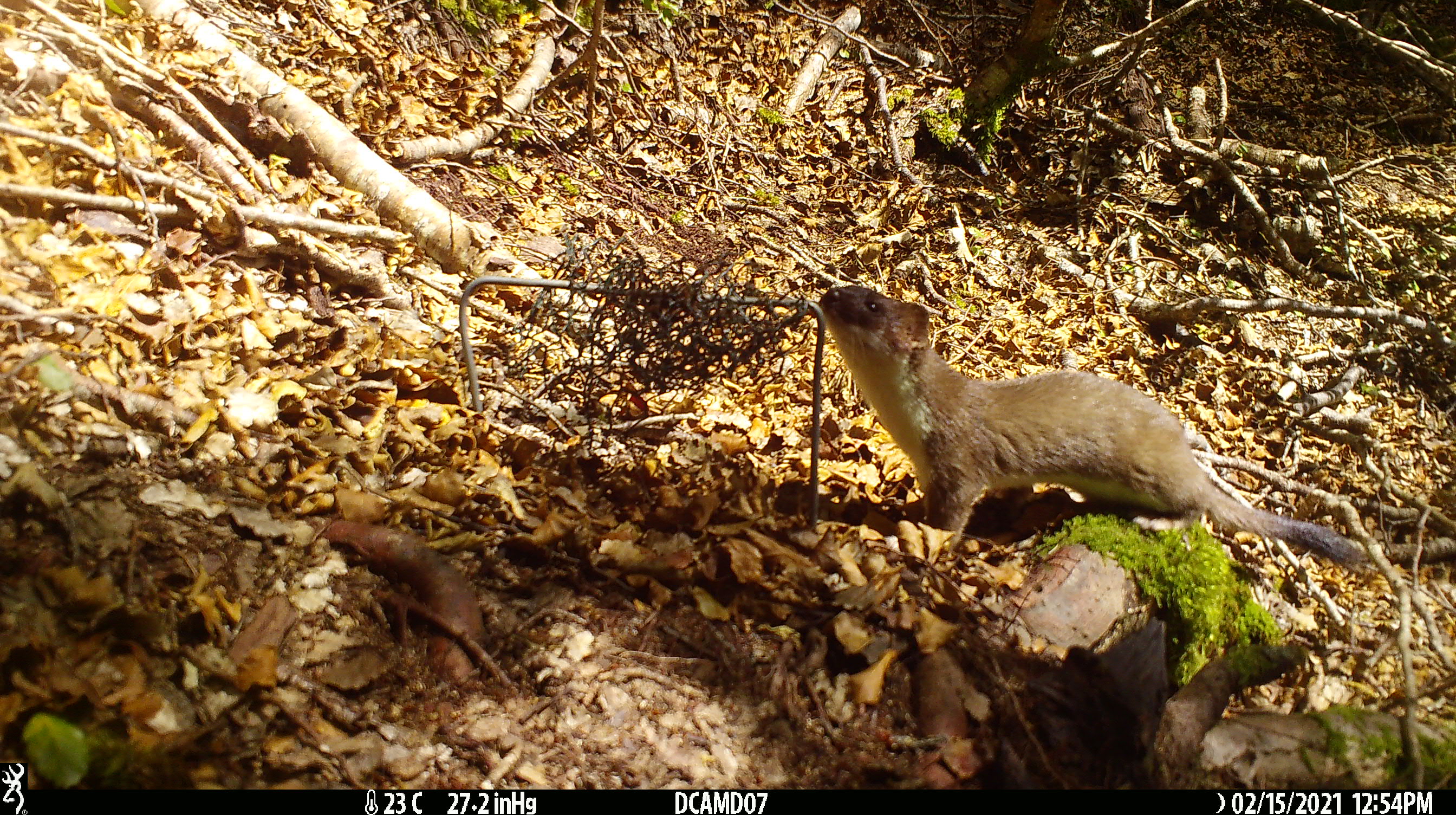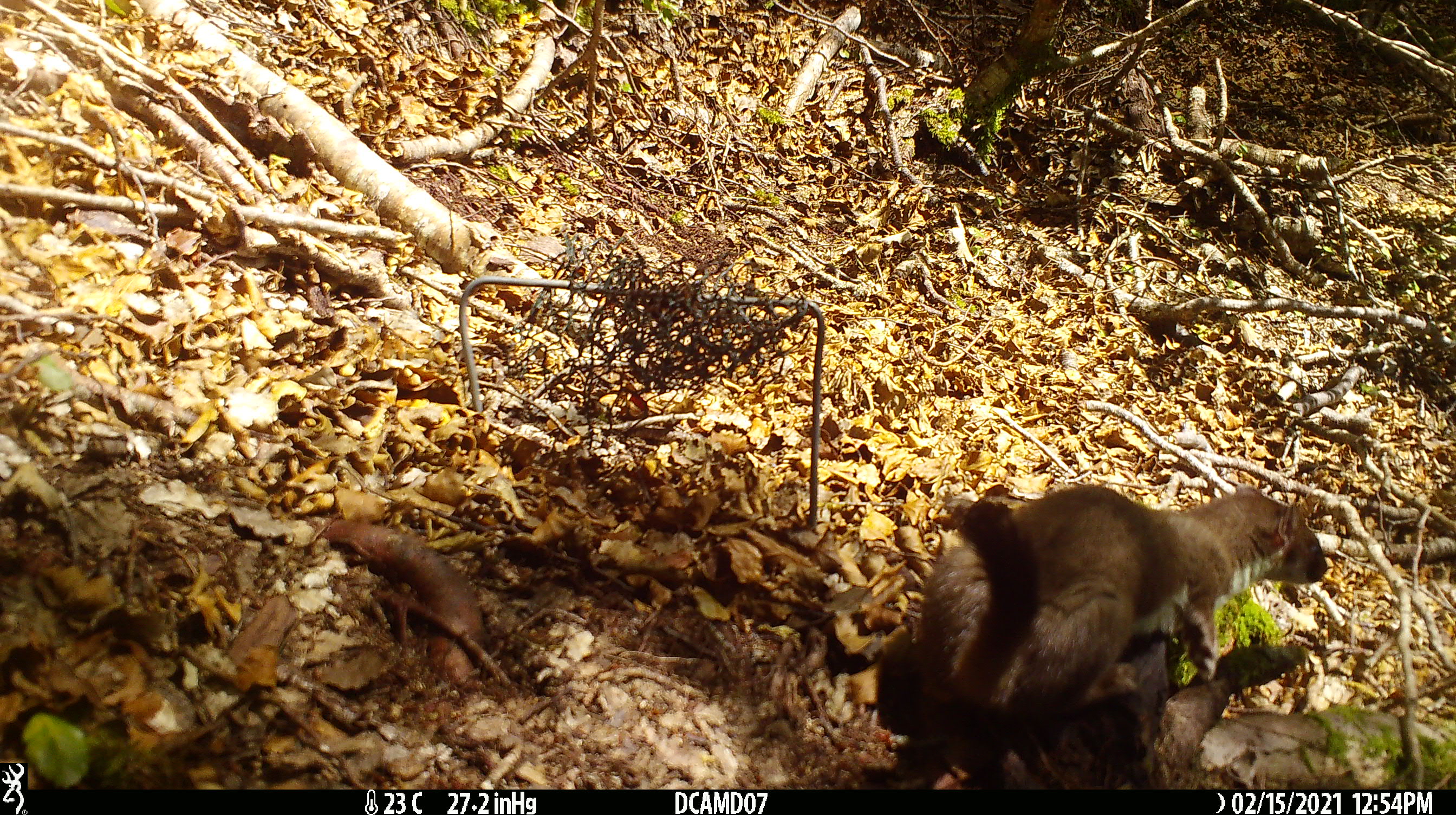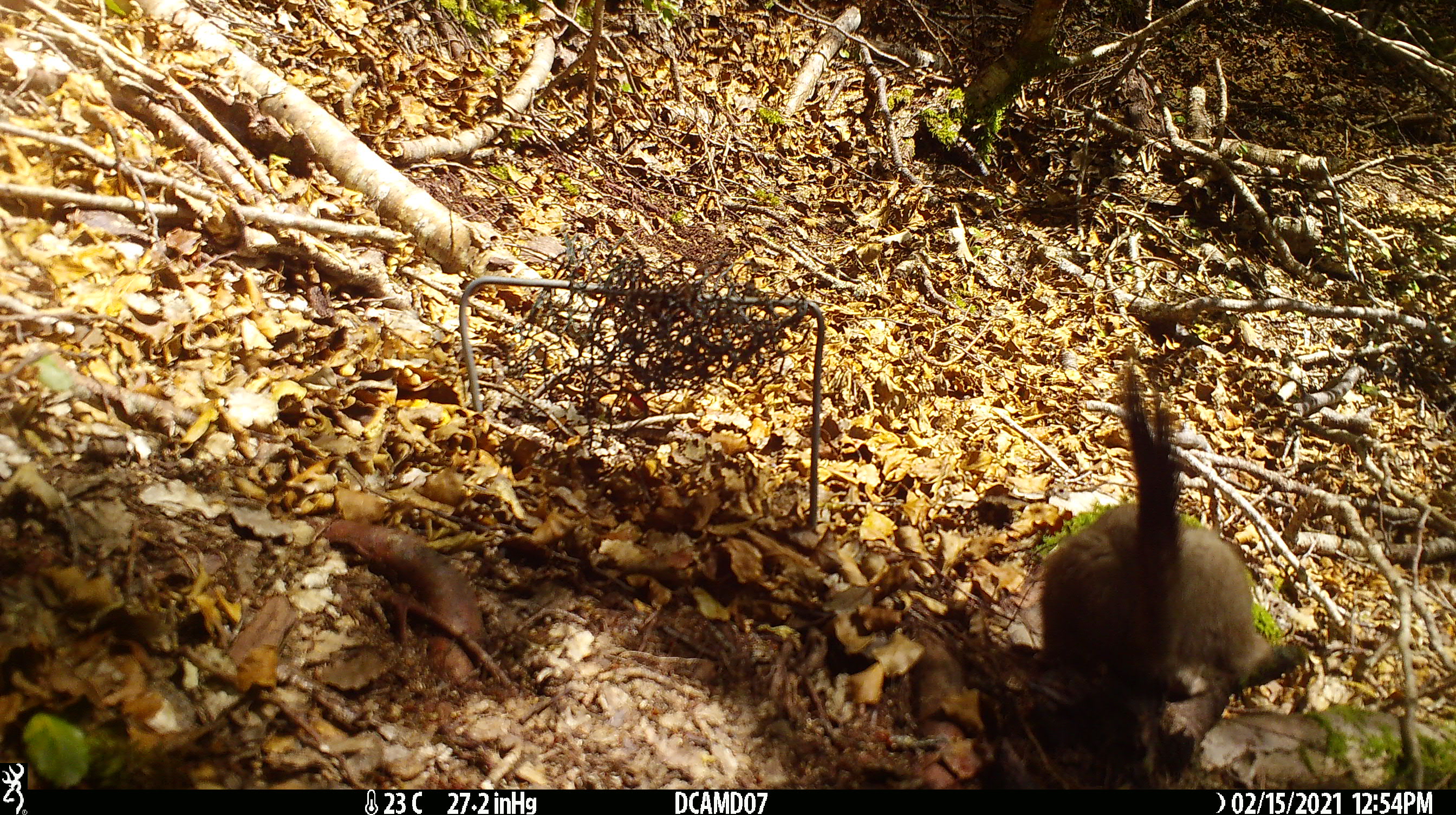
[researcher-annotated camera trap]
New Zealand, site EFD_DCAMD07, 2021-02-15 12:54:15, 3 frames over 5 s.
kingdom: Animalia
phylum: Chordata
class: Mammalia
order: Carnivora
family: Mustelidae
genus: Mustela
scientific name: Mustela erminea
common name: stoat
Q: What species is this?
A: Stoat (Mustela erminea).